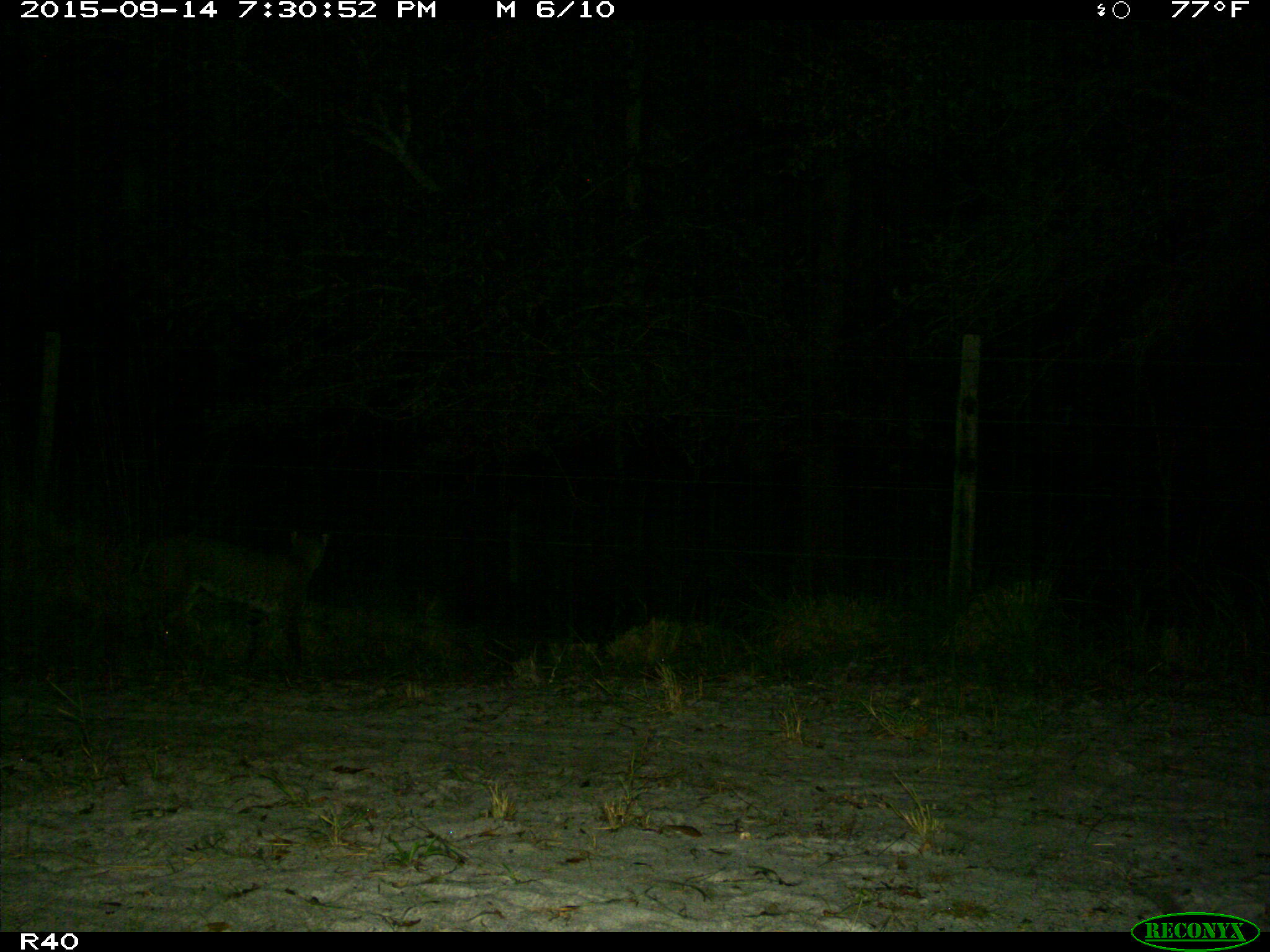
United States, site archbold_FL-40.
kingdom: Animalia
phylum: Chordata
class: Mammalia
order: Carnivora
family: Felidae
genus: Lynx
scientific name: Lynx rufus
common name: bobcat